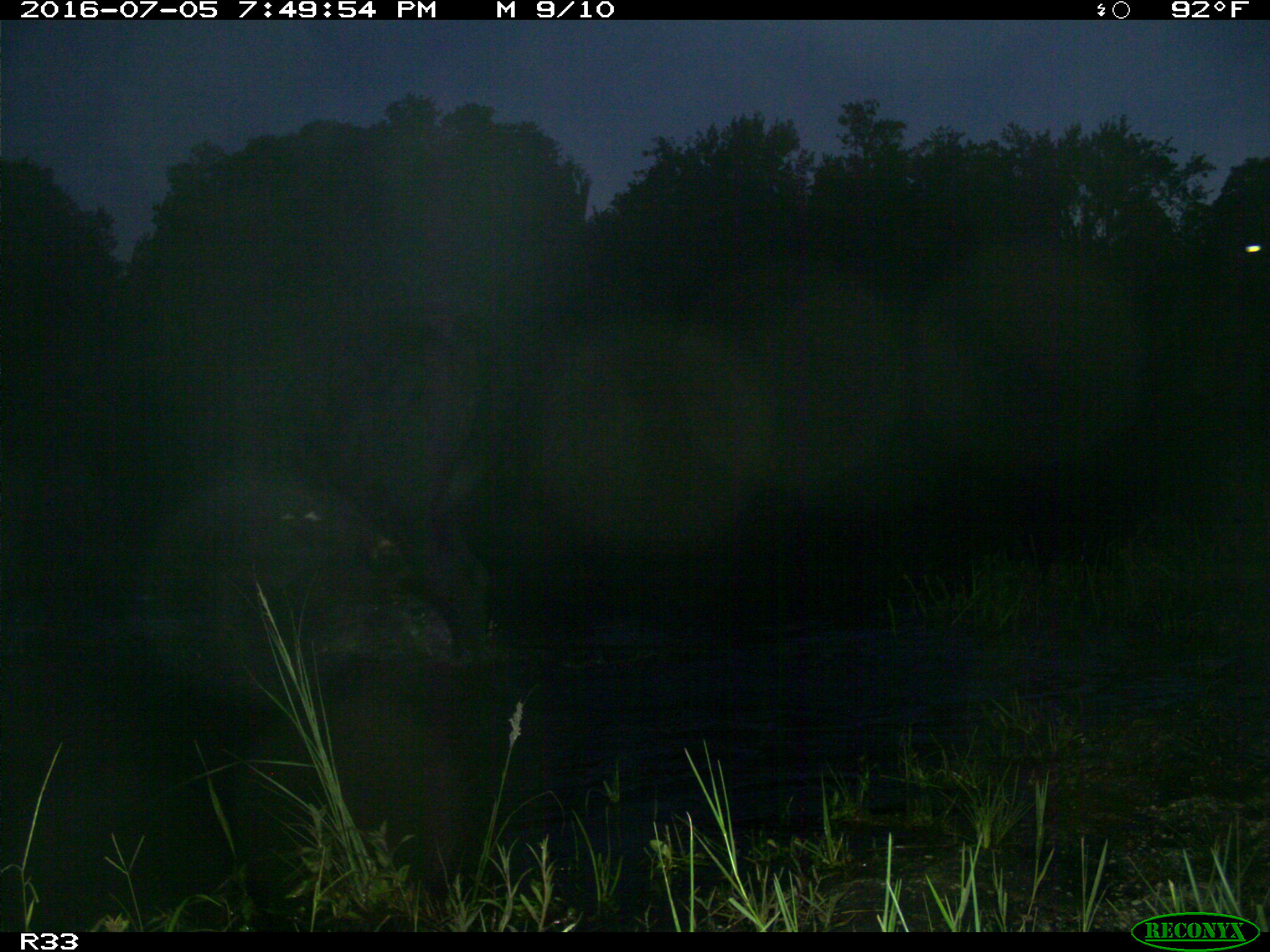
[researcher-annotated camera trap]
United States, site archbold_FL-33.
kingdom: Animalia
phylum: Chordata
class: Mammalia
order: Artiodactyla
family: Bovidae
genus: Bos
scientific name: Bos taurus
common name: domestic cow